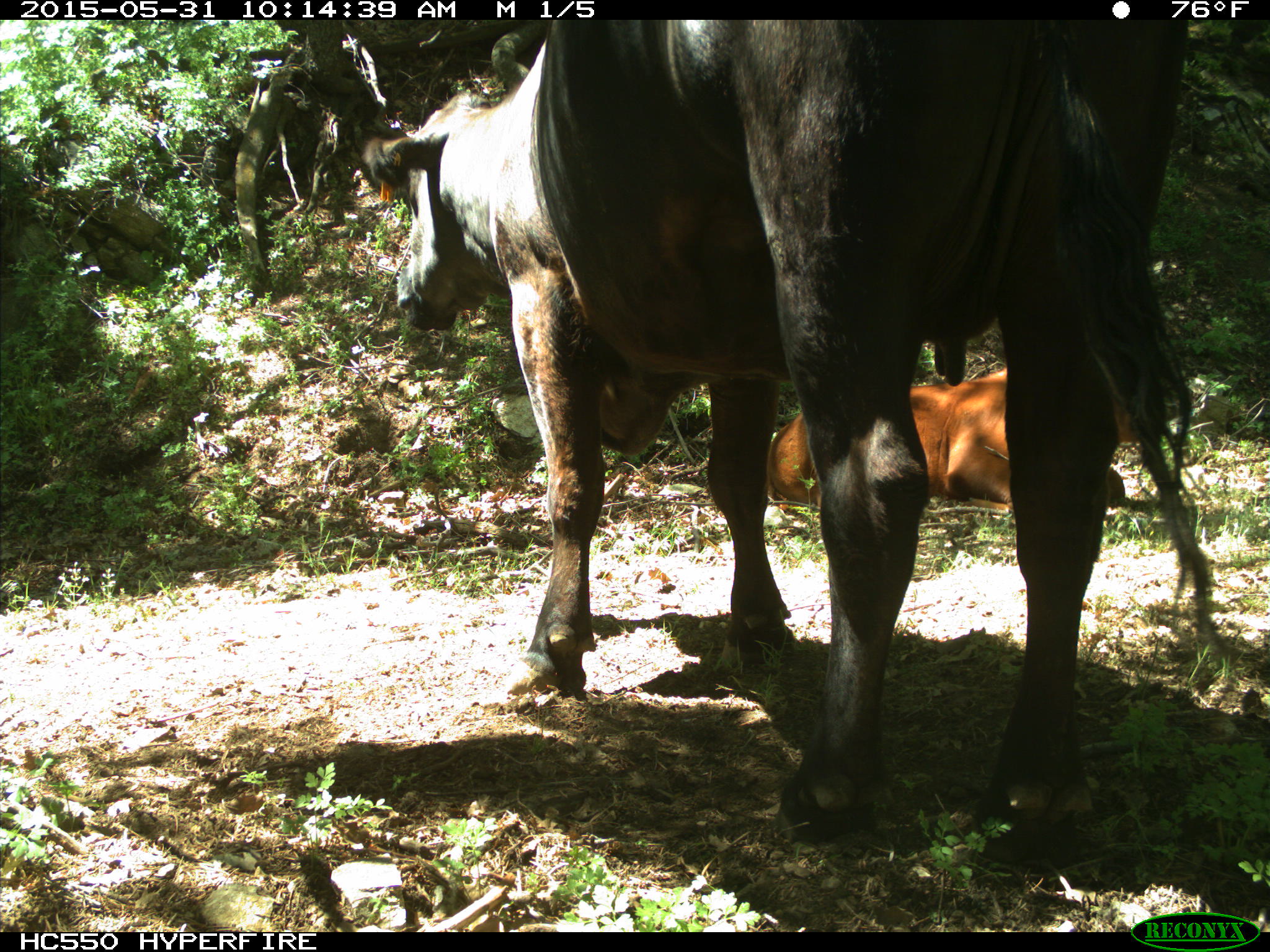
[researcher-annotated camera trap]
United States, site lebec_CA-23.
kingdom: Animalia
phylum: Chordata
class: Mammalia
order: Artiodactyla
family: Bovidae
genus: Bos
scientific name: Bos taurus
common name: domestic cow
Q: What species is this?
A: Bos taurus (domestic cow).